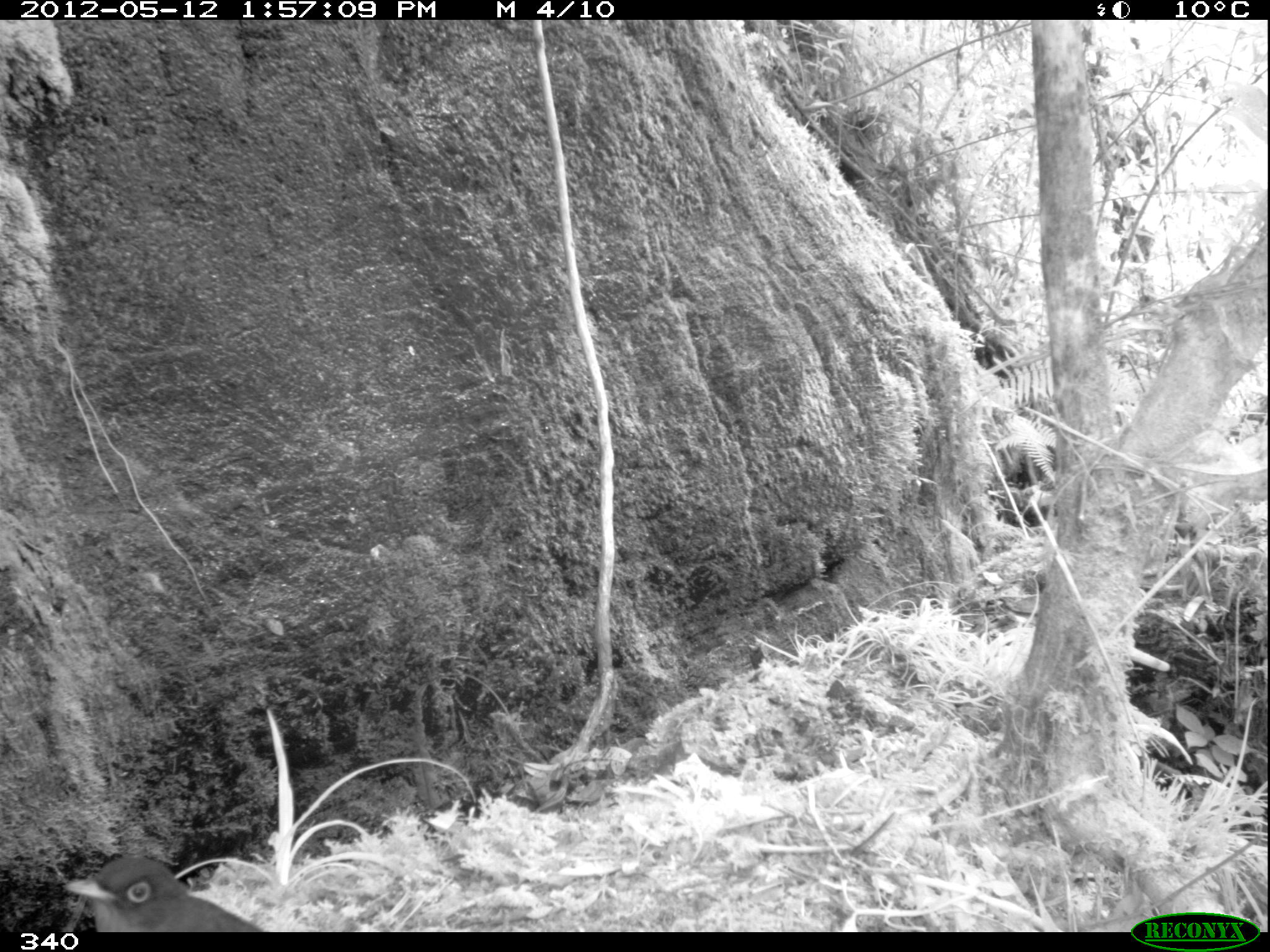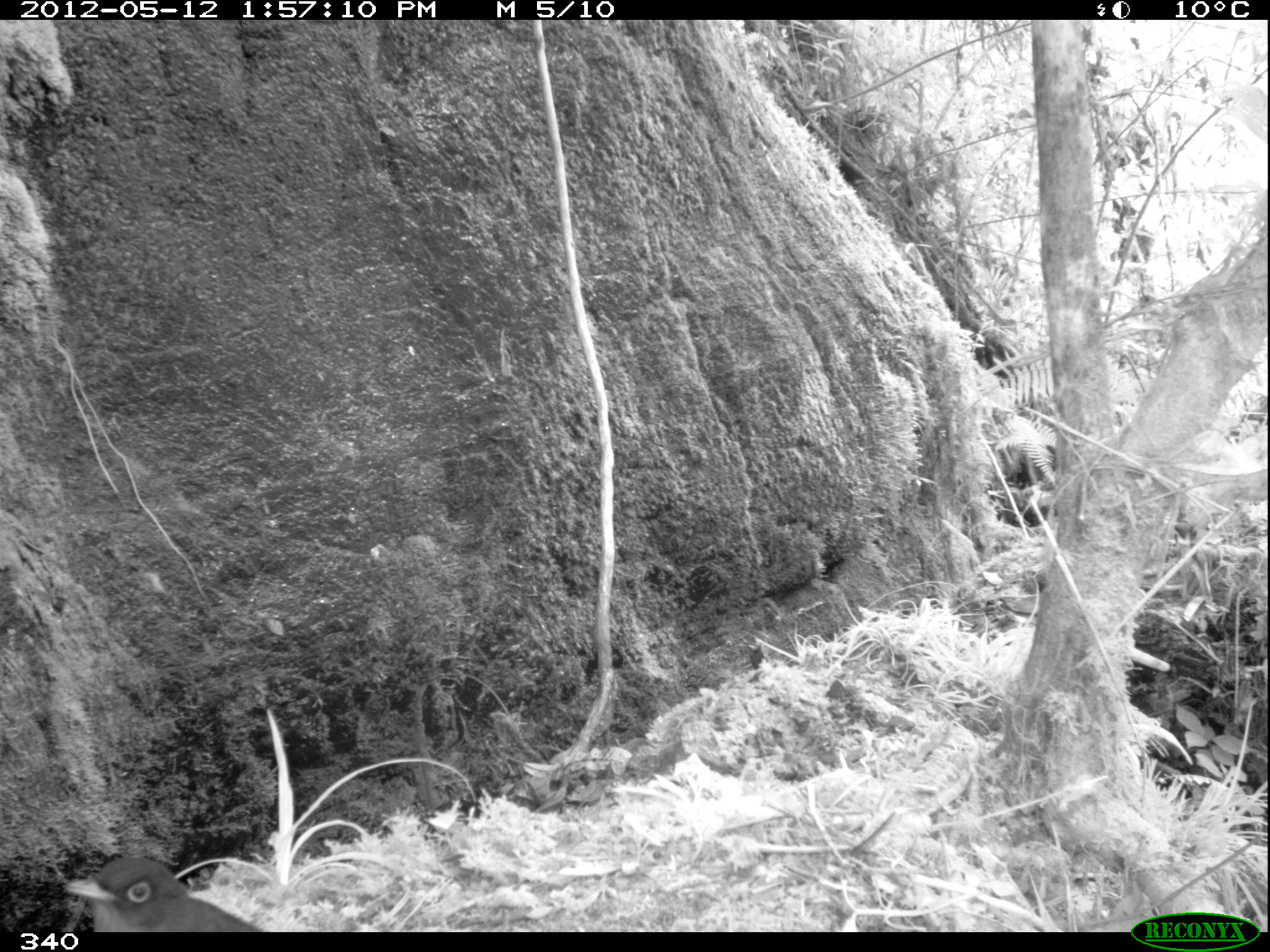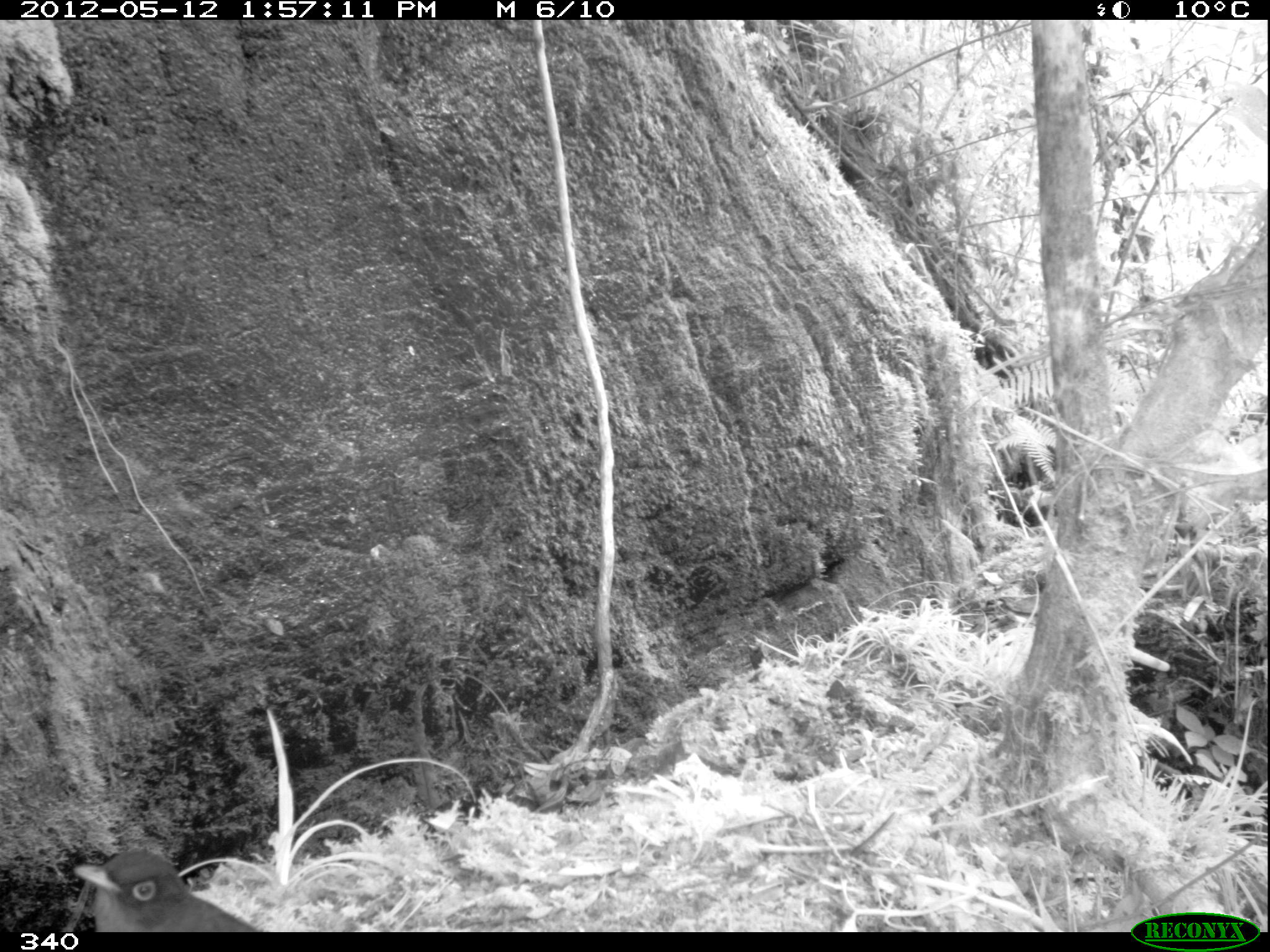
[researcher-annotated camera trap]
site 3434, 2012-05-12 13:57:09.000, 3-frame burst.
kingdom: Animalia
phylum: Chordata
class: Aves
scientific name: Aves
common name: bird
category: unknown bird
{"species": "unknown bird (bird) (Aves)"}